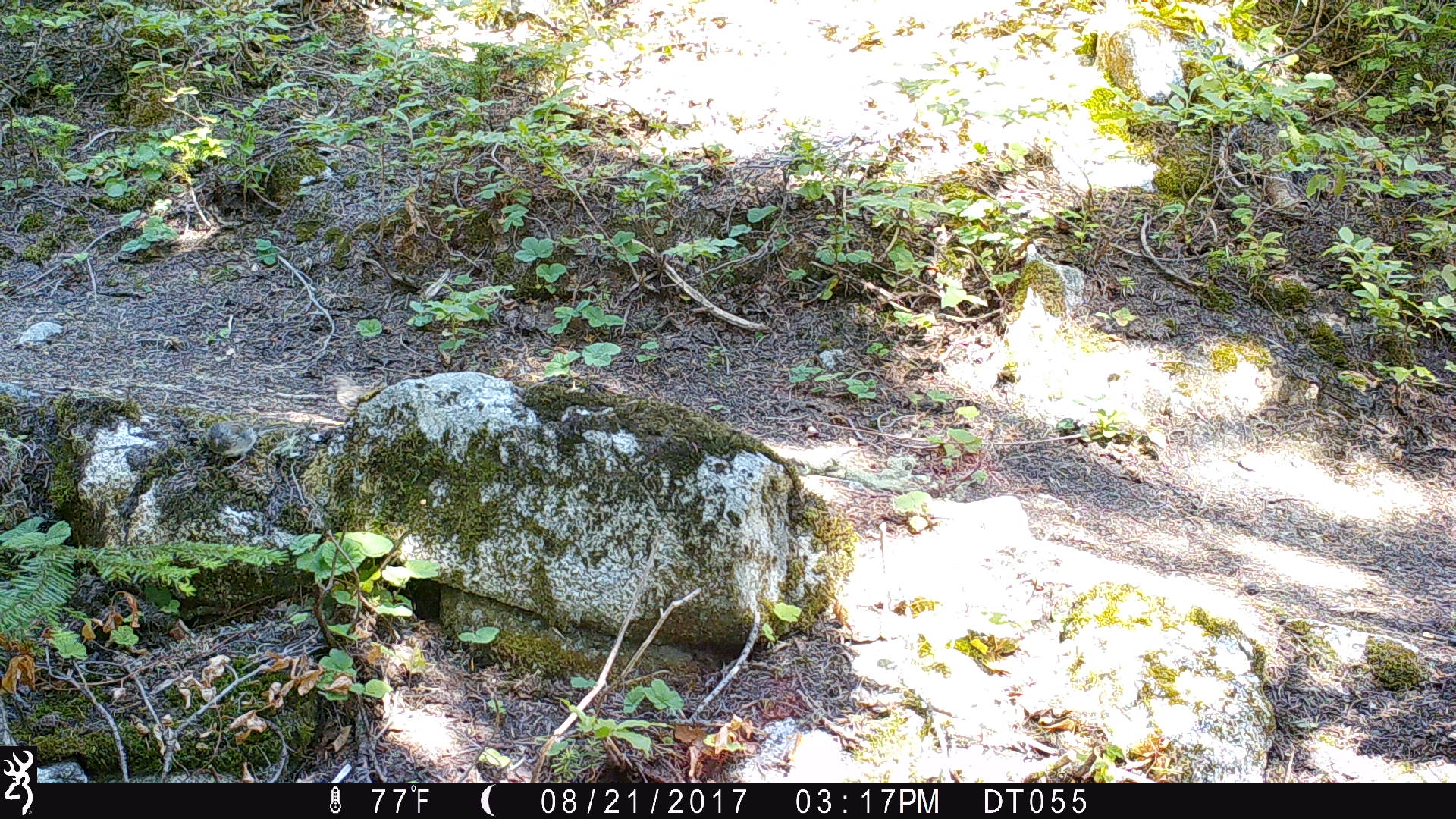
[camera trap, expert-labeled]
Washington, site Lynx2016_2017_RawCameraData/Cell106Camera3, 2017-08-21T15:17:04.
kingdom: Animalia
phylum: Chordata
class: Aves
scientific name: Aves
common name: birds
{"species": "Aves (birds)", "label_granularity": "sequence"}